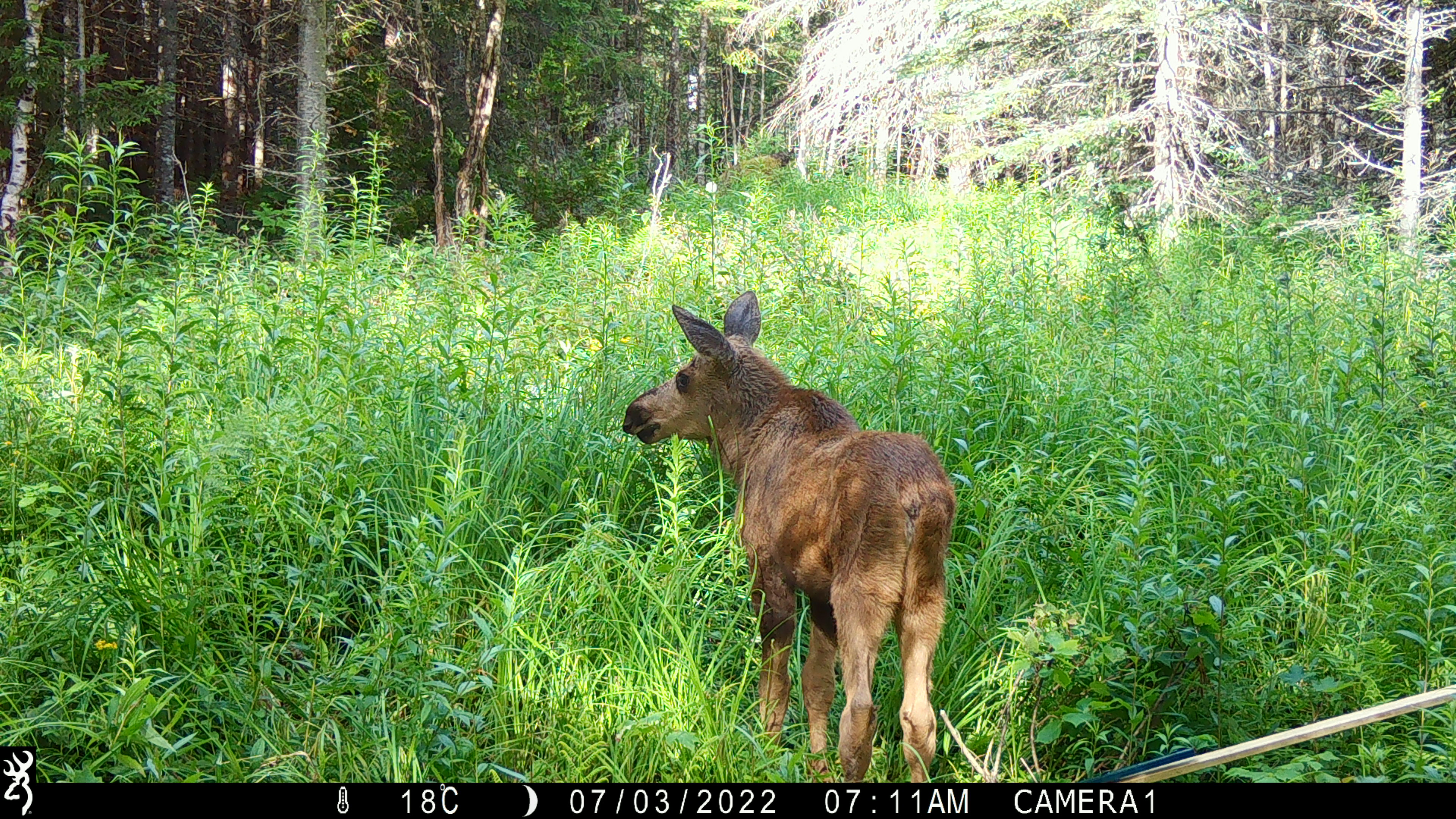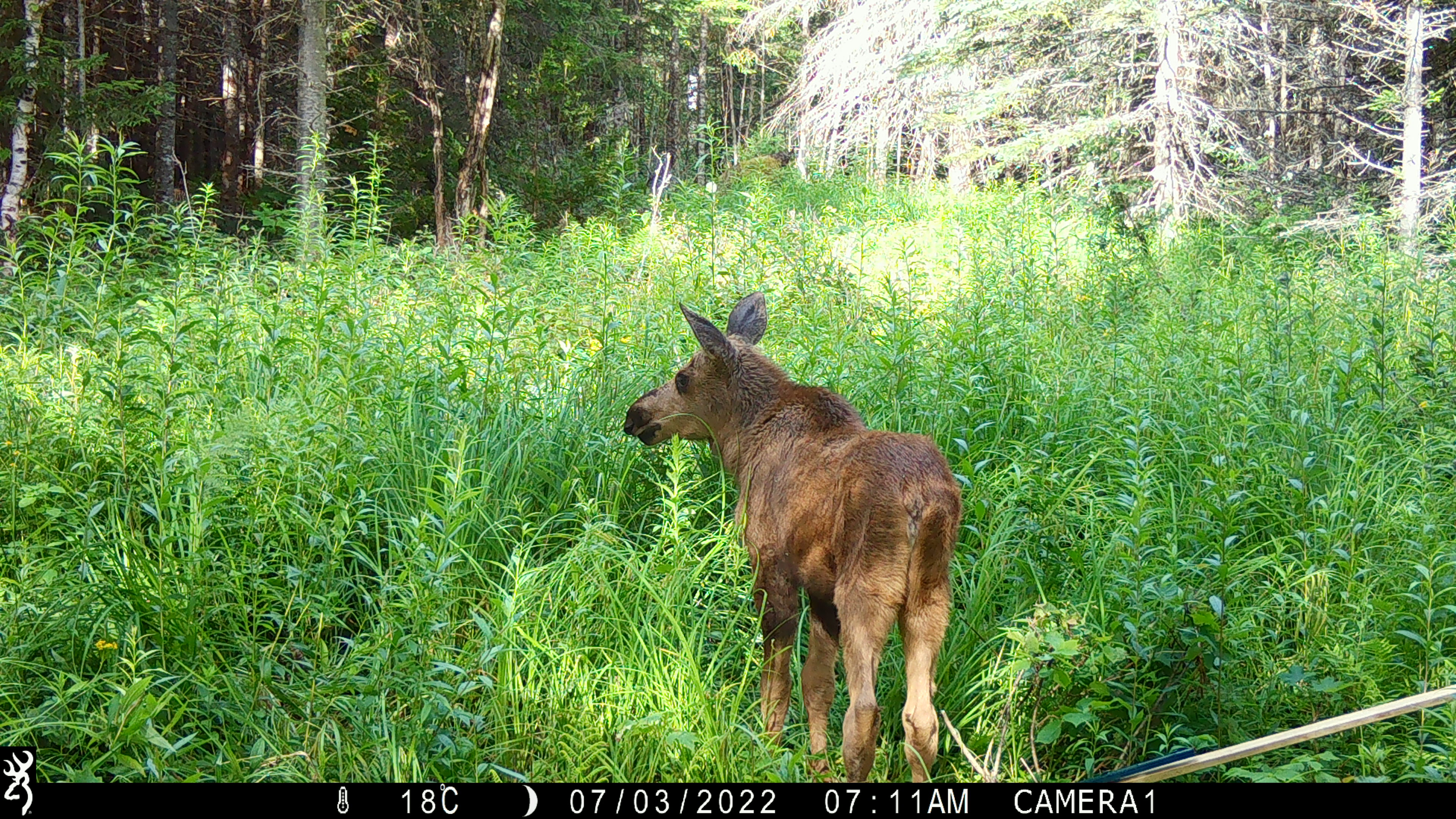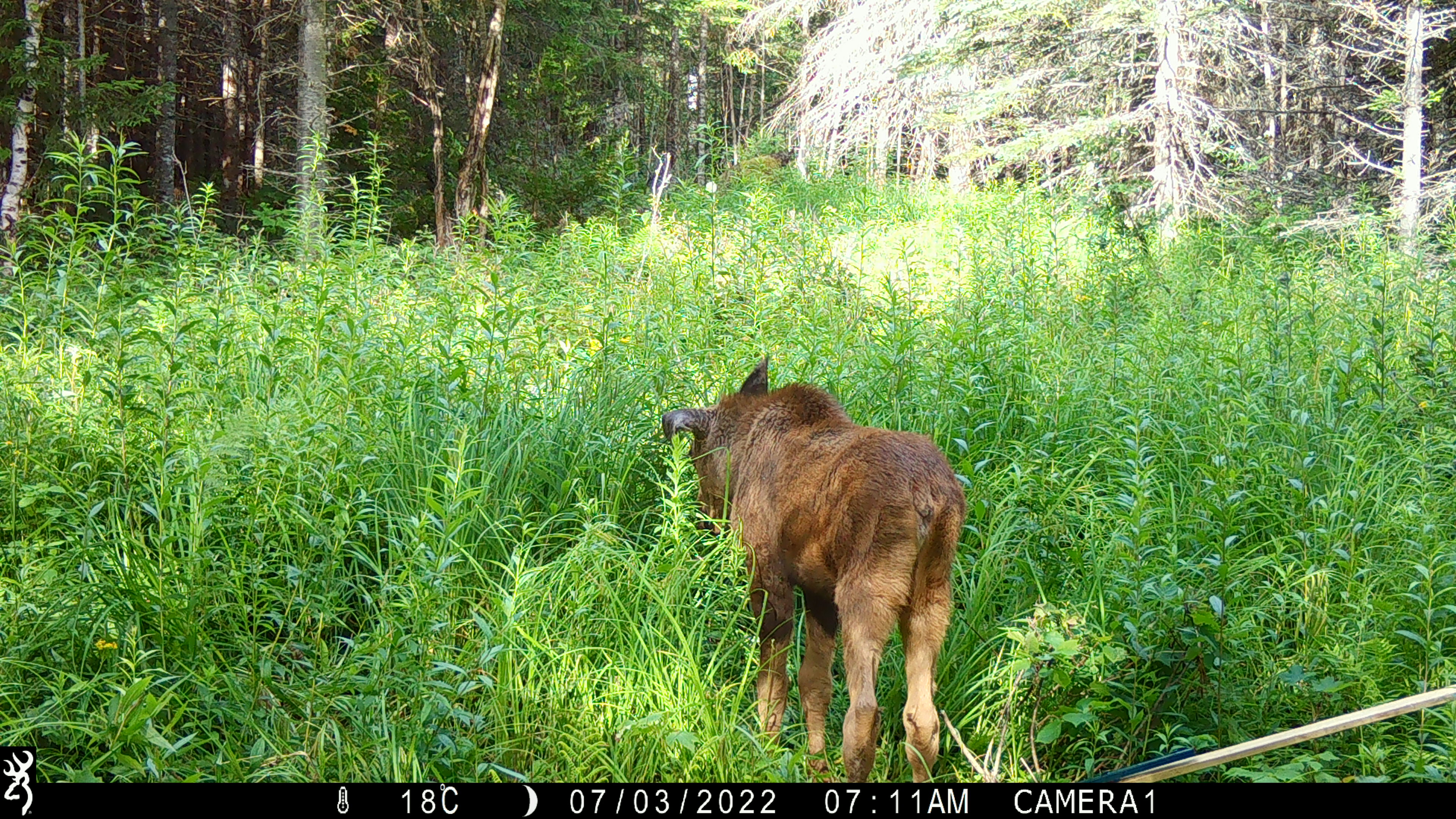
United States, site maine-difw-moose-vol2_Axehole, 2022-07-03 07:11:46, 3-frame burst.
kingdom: Animalia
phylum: Chordata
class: Mammalia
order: Artiodactyla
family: Cervidae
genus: Alces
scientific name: Alces alces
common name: moose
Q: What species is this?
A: Moose (Alces alces).